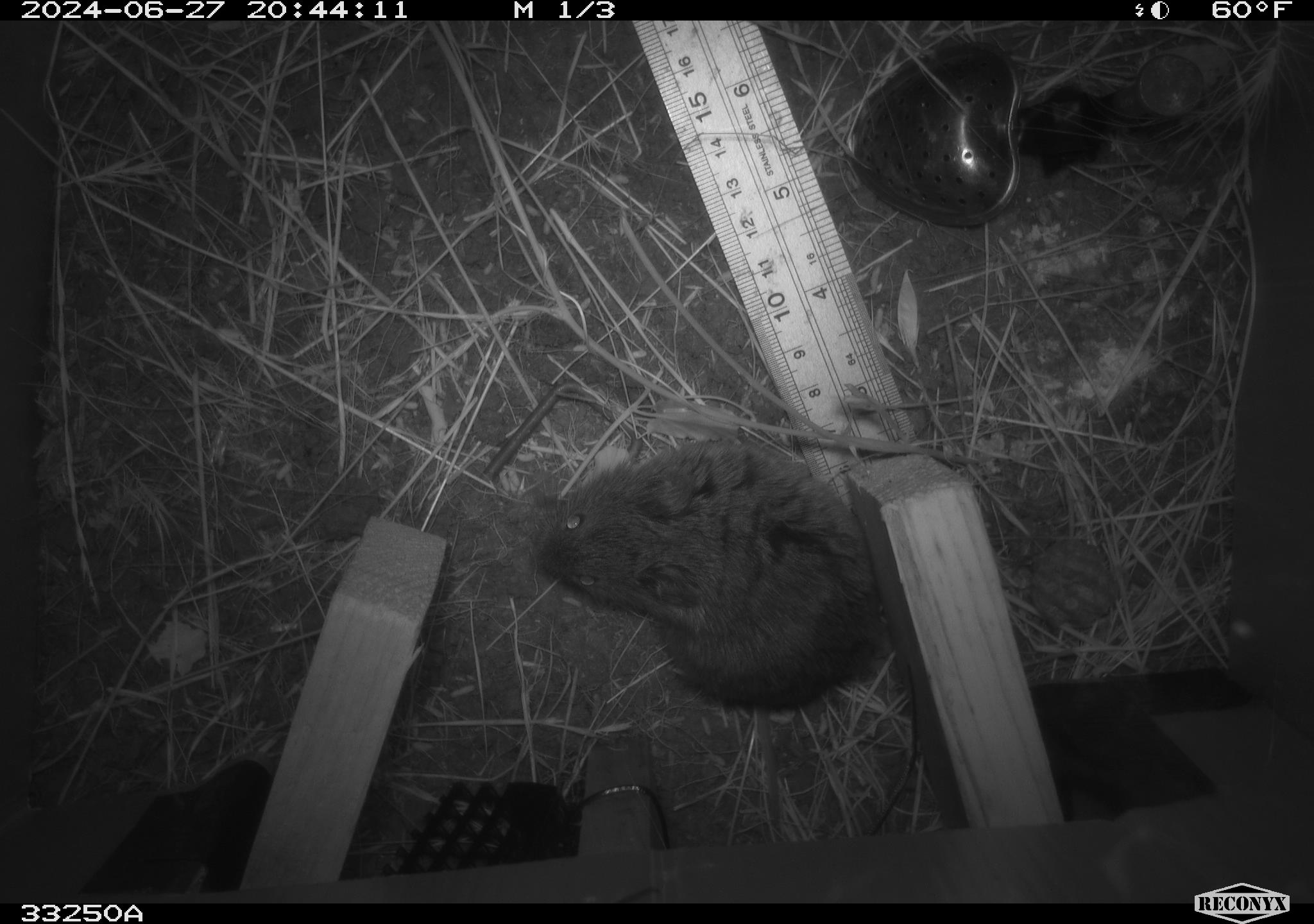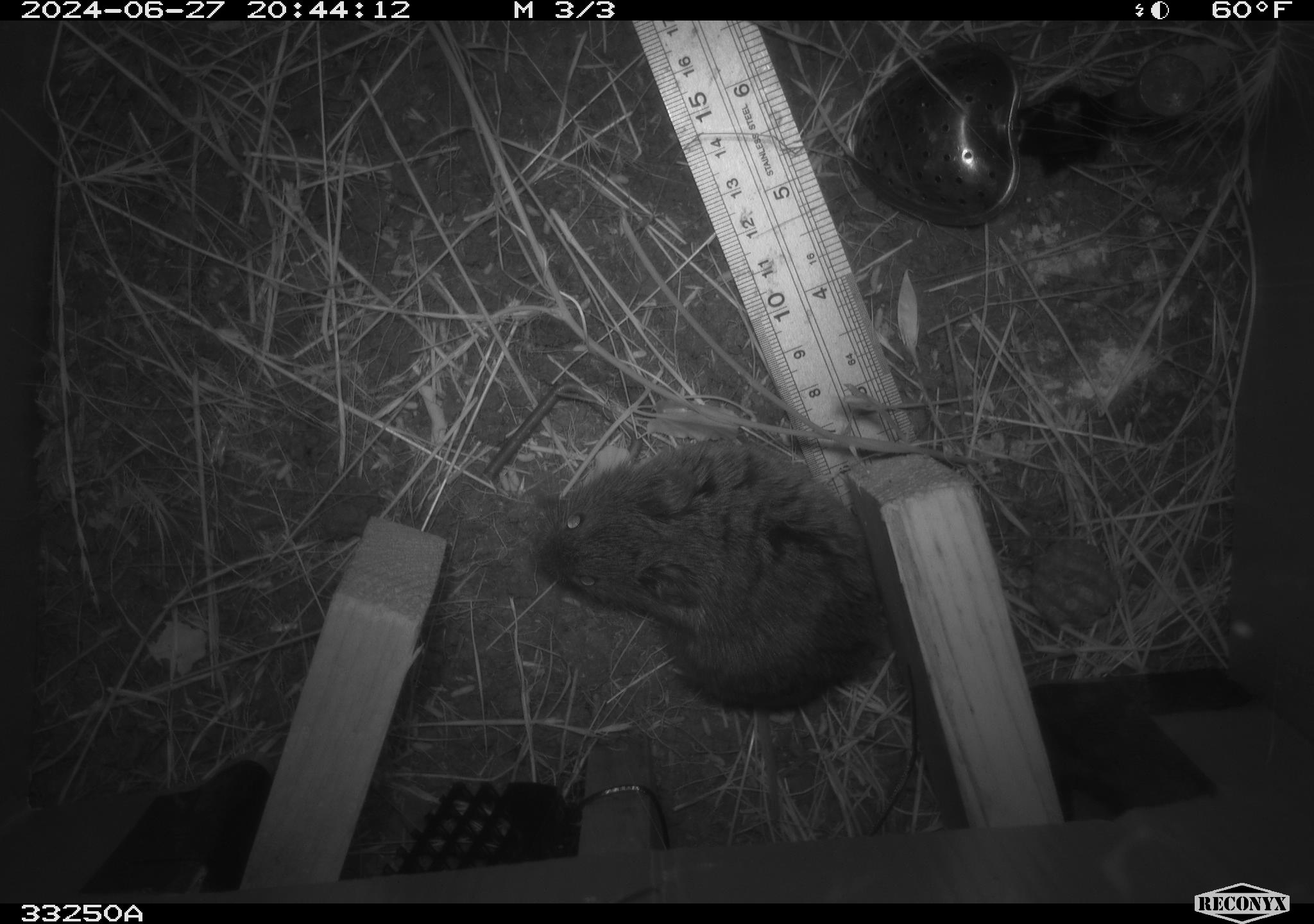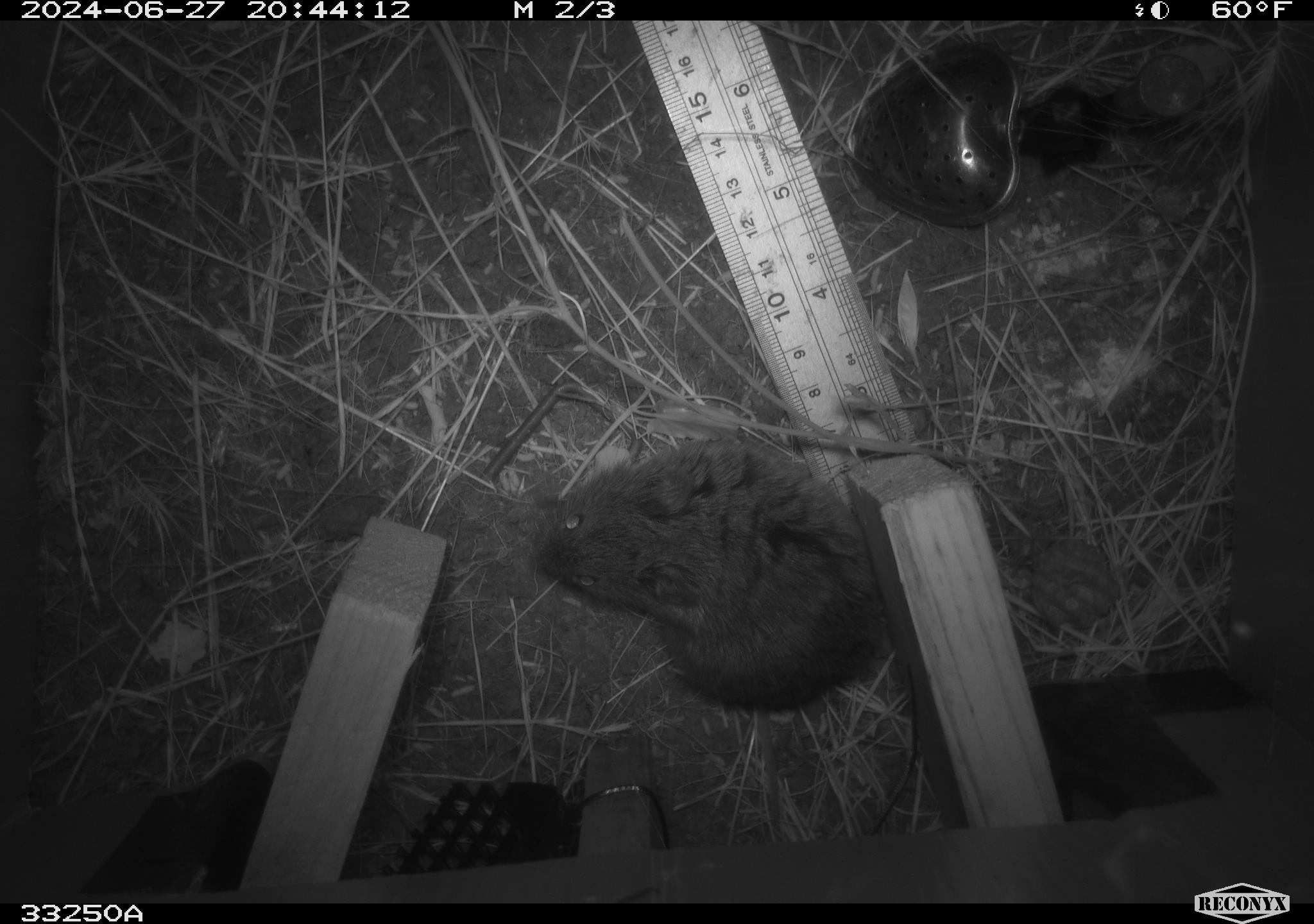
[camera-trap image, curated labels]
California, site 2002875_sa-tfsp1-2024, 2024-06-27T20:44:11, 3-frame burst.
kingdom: Animalia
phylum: Chordata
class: Mammalia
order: Rodentia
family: Cricetidae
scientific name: Arvicolinae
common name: voles, lemmings, and muskrats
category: arvicolinae subfamily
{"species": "arvicolinae subfamily (voles, lemmings, and muskrats) (Arvicolinae)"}